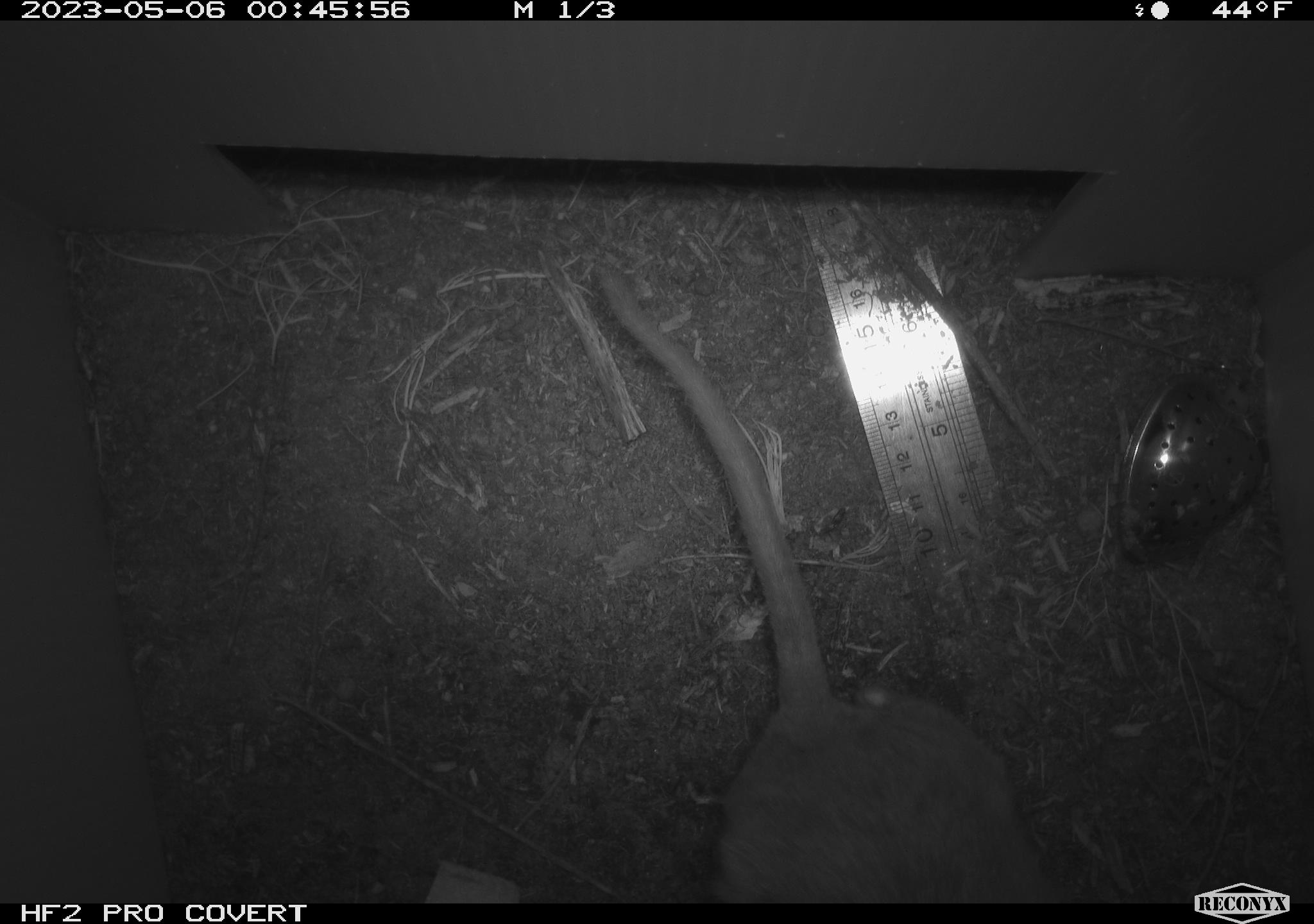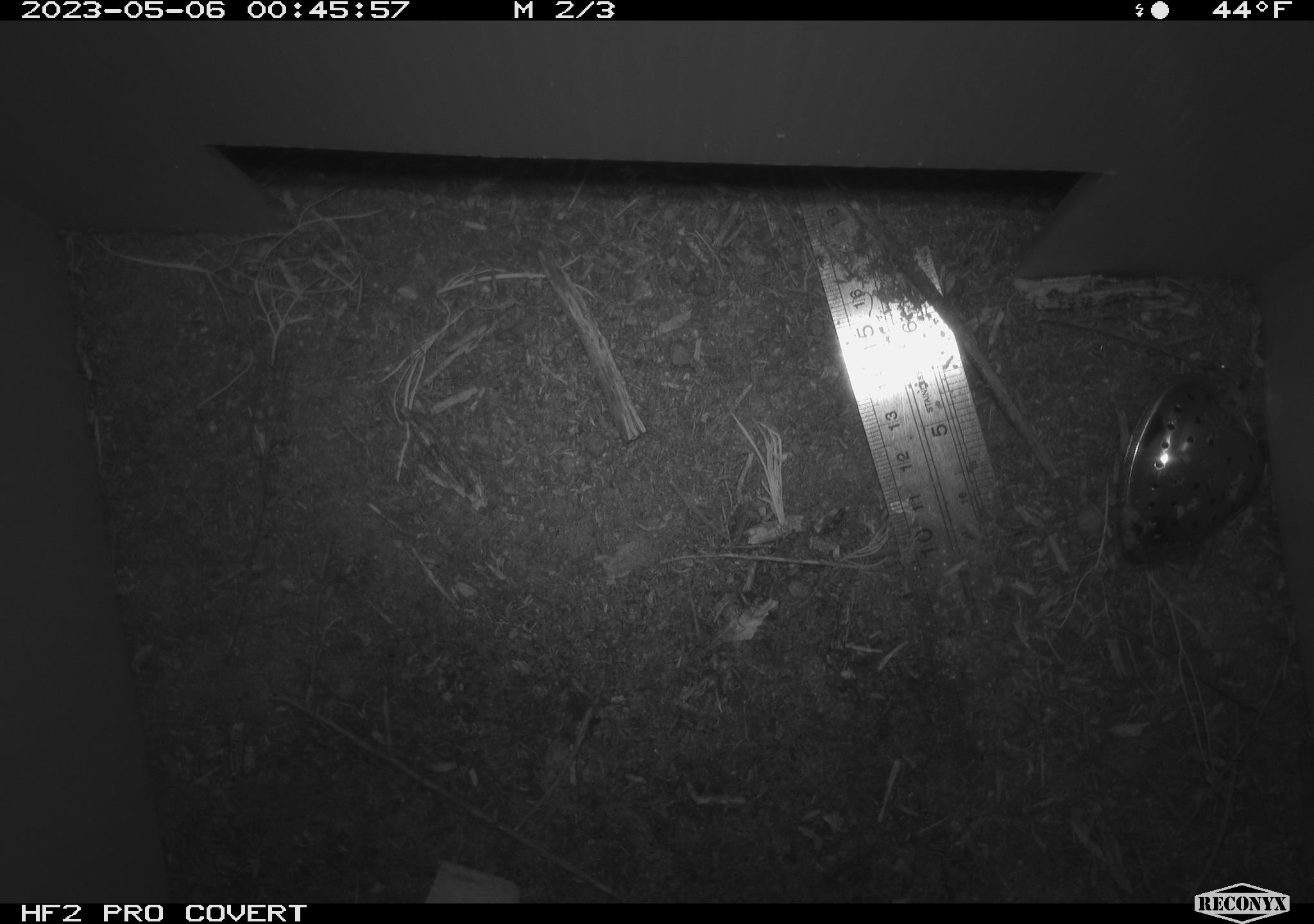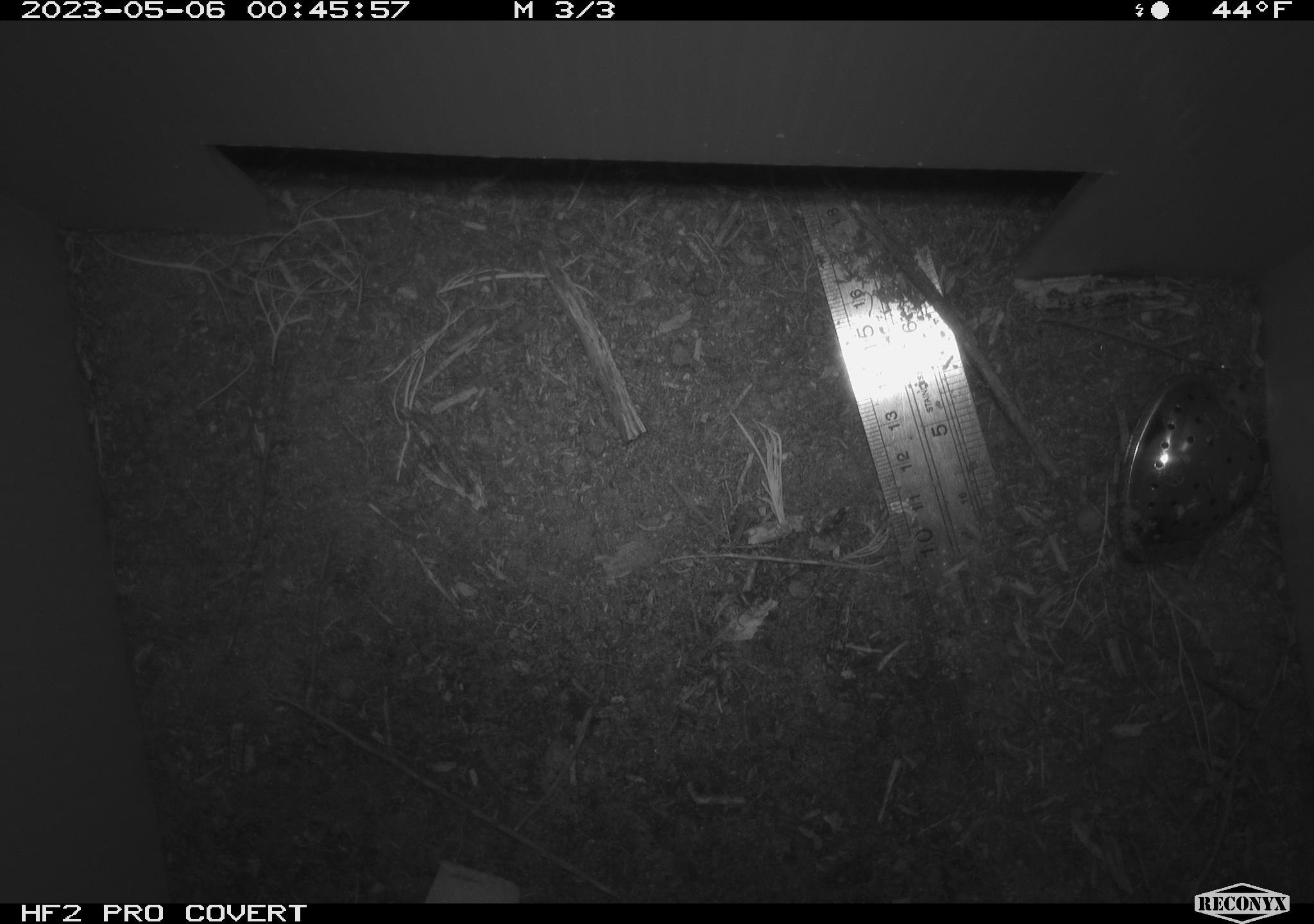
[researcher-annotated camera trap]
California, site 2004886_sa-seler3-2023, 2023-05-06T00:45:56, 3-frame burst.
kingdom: Animalia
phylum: Chordata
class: Mammalia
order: Rodentia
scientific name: Rodentia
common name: woodrat or rat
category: woodrat or rat species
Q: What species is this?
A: Woodrat or rat species (woodrat or rat) (Rodentia).